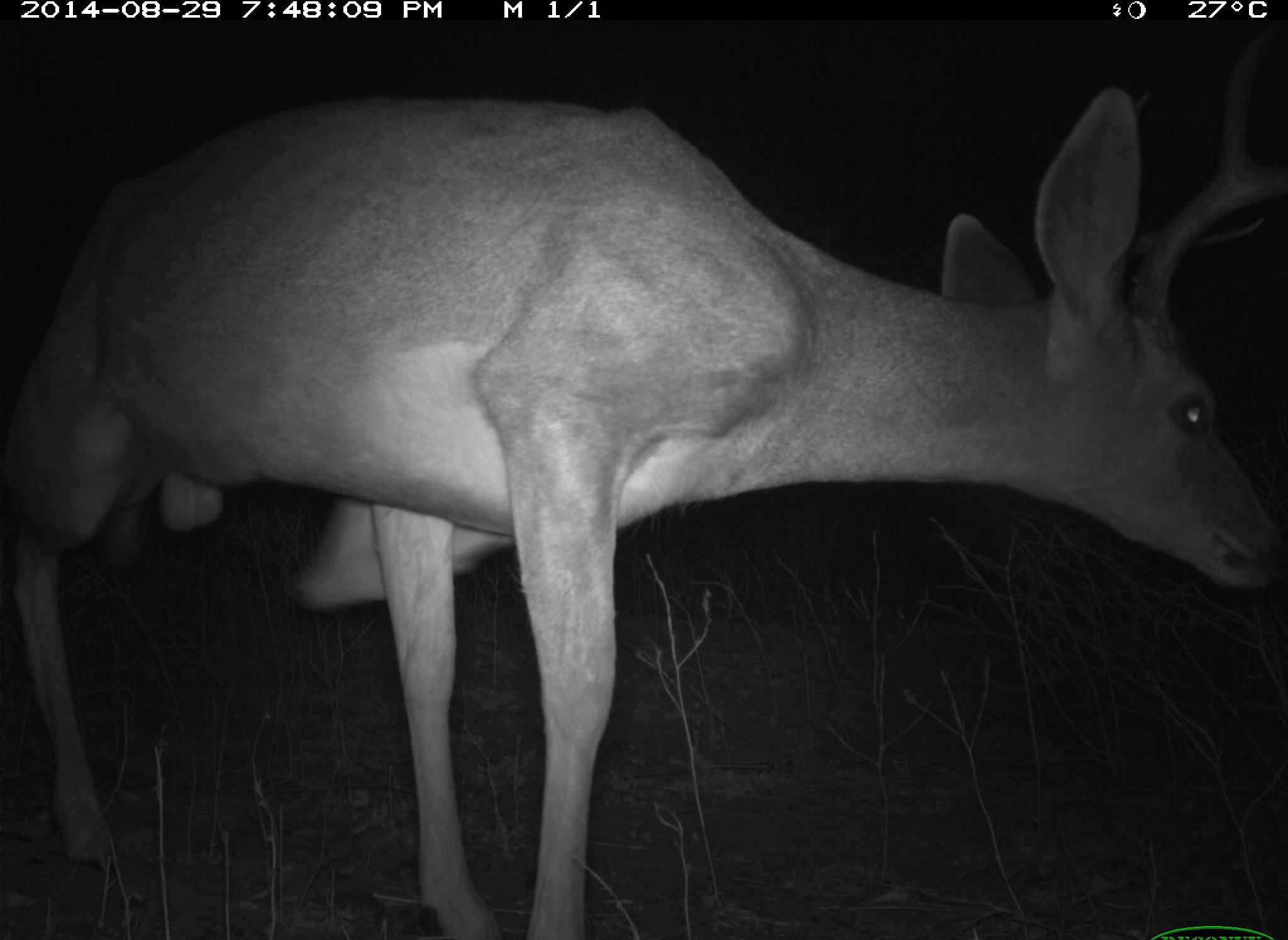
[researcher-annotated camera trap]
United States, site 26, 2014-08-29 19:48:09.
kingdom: Animalia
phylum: Chordata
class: Mammalia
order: Artiodactyla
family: Cervidae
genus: Odocoileus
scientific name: Odocoileus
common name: deer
Deer (Odocoileus).